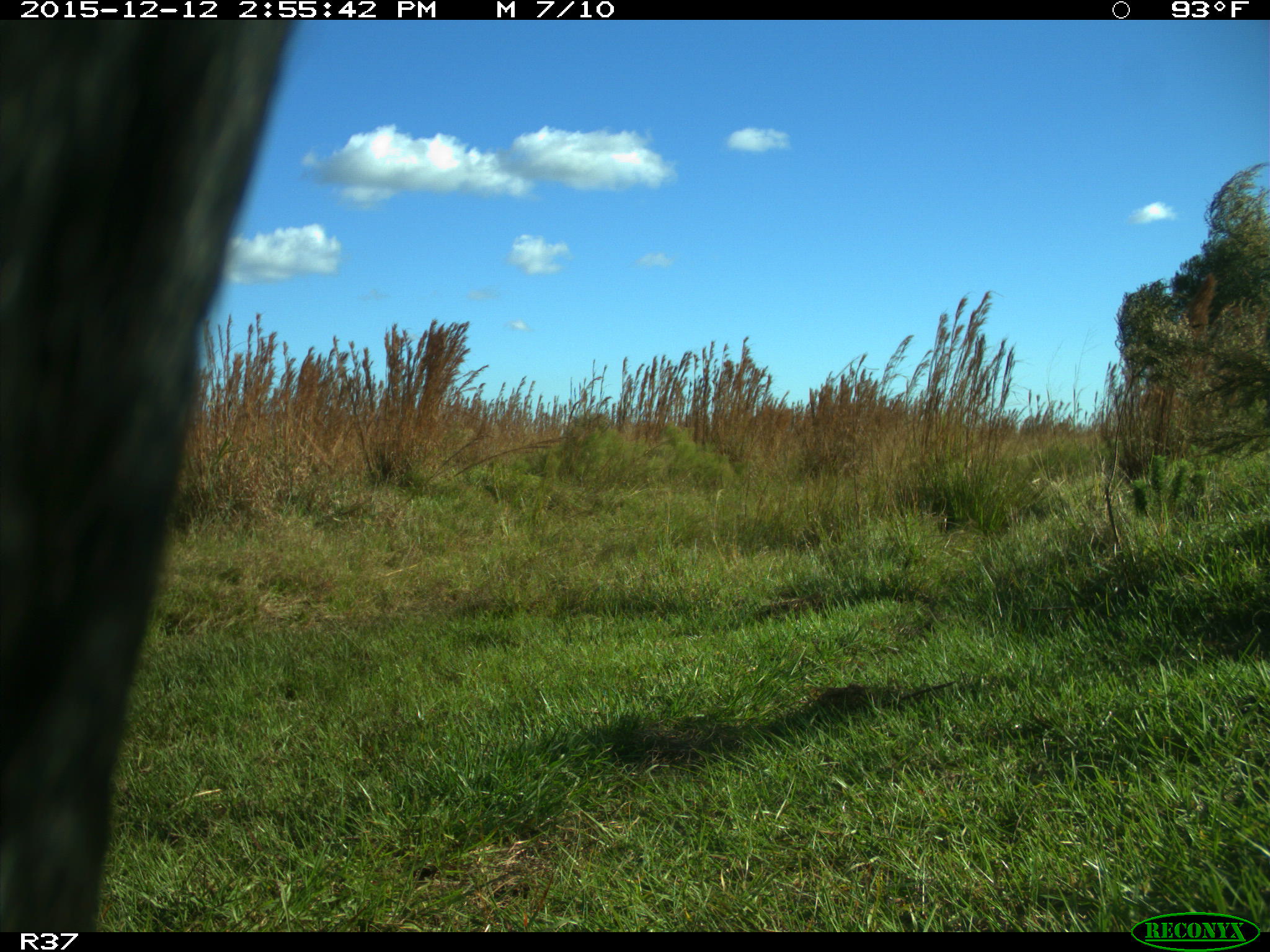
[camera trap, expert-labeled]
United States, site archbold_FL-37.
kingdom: Animalia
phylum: Chordata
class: Mammalia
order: Artiodactyla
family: Bovidae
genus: Bos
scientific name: Bos taurus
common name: domestic cow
Bos taurus (domestic cow).